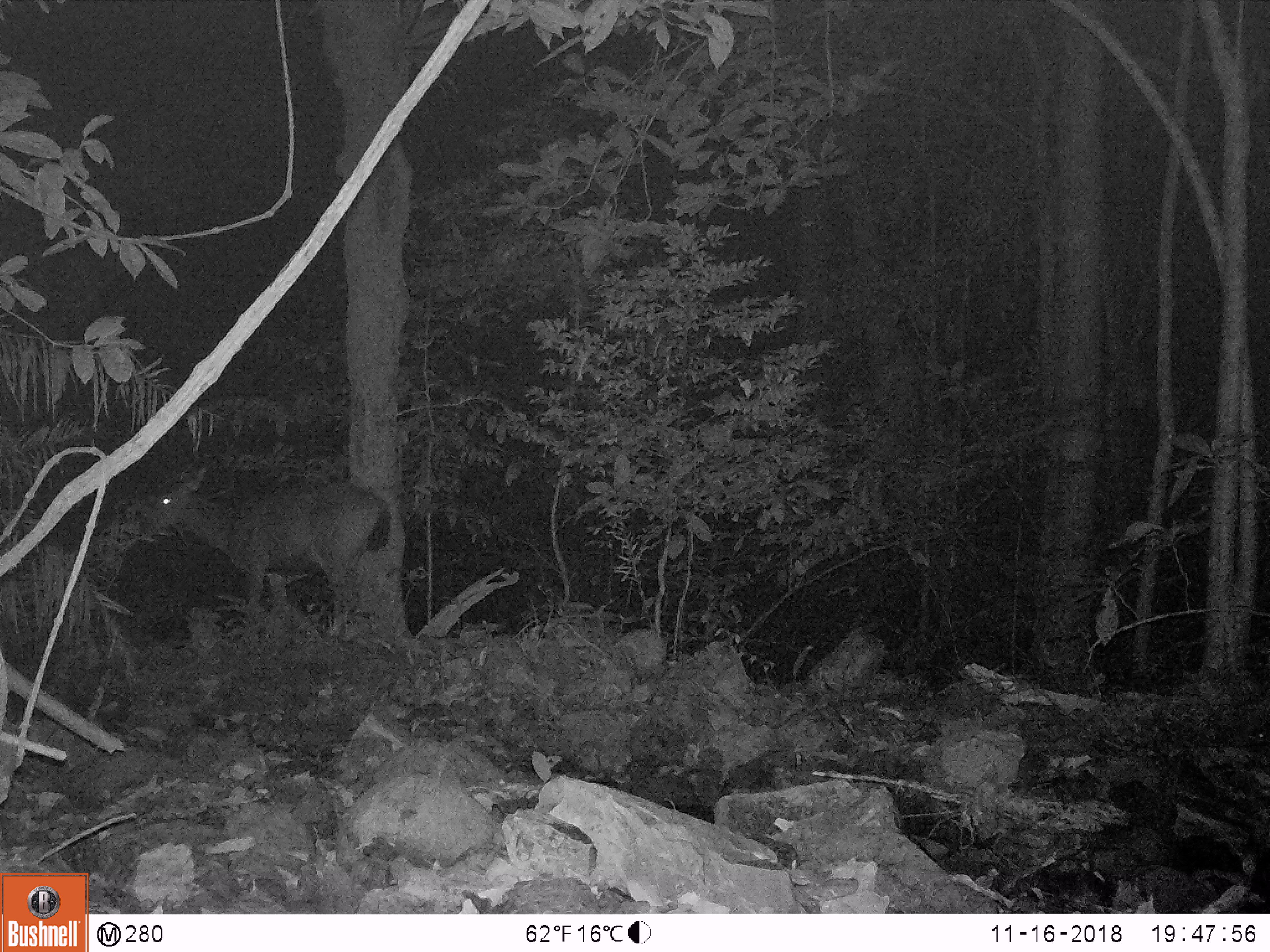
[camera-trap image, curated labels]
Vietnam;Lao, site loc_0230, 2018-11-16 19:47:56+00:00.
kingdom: Animalia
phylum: Chordata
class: Mammalia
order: Artiodactyla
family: Cervidae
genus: Rusa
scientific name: Rusa unicolor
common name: sambar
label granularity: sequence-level